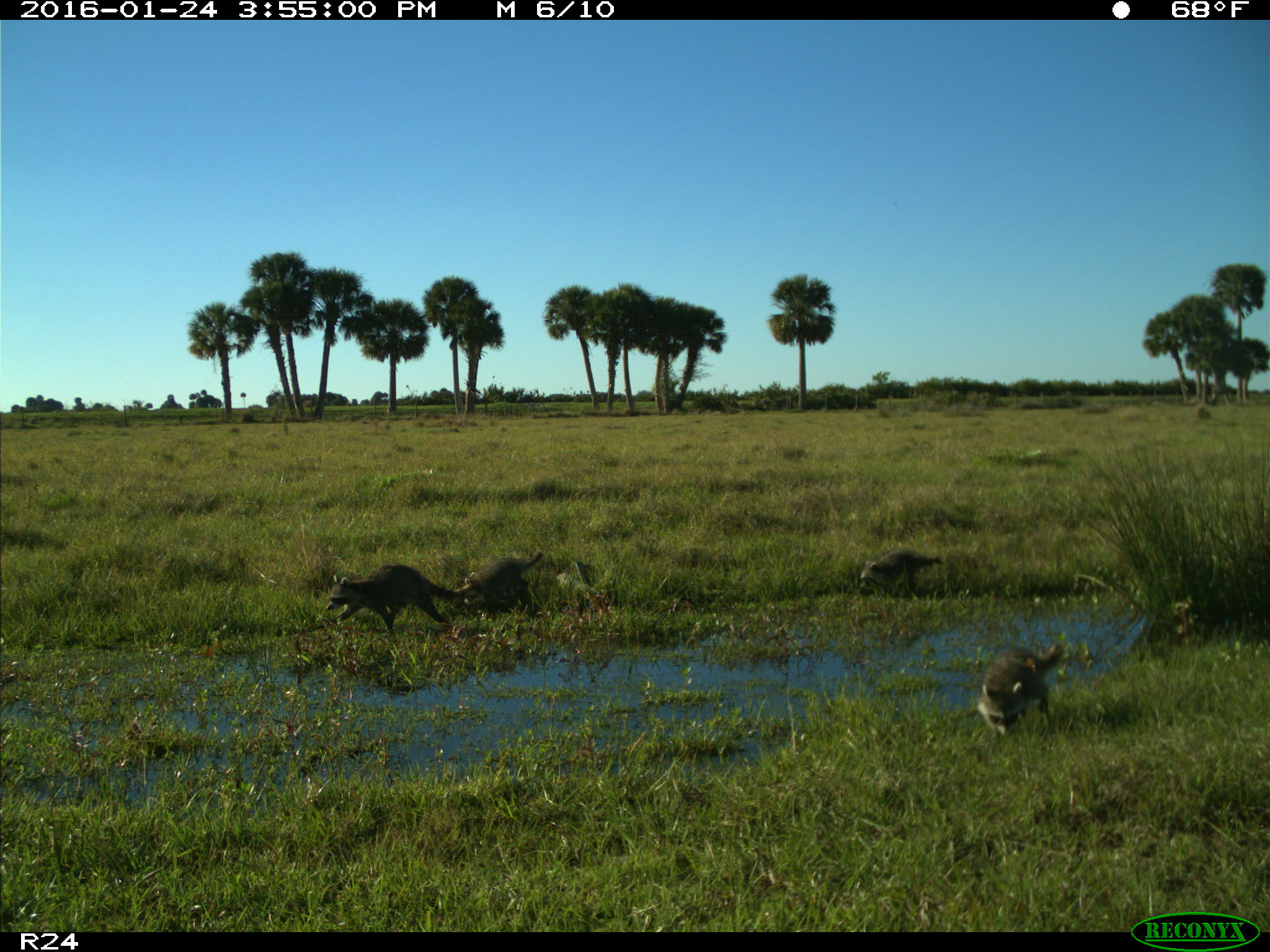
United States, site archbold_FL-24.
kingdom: Animalia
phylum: Chordata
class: Mammalia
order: Carnivora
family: Procyonidae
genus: Procyon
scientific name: Procyon lotor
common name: common raccoon